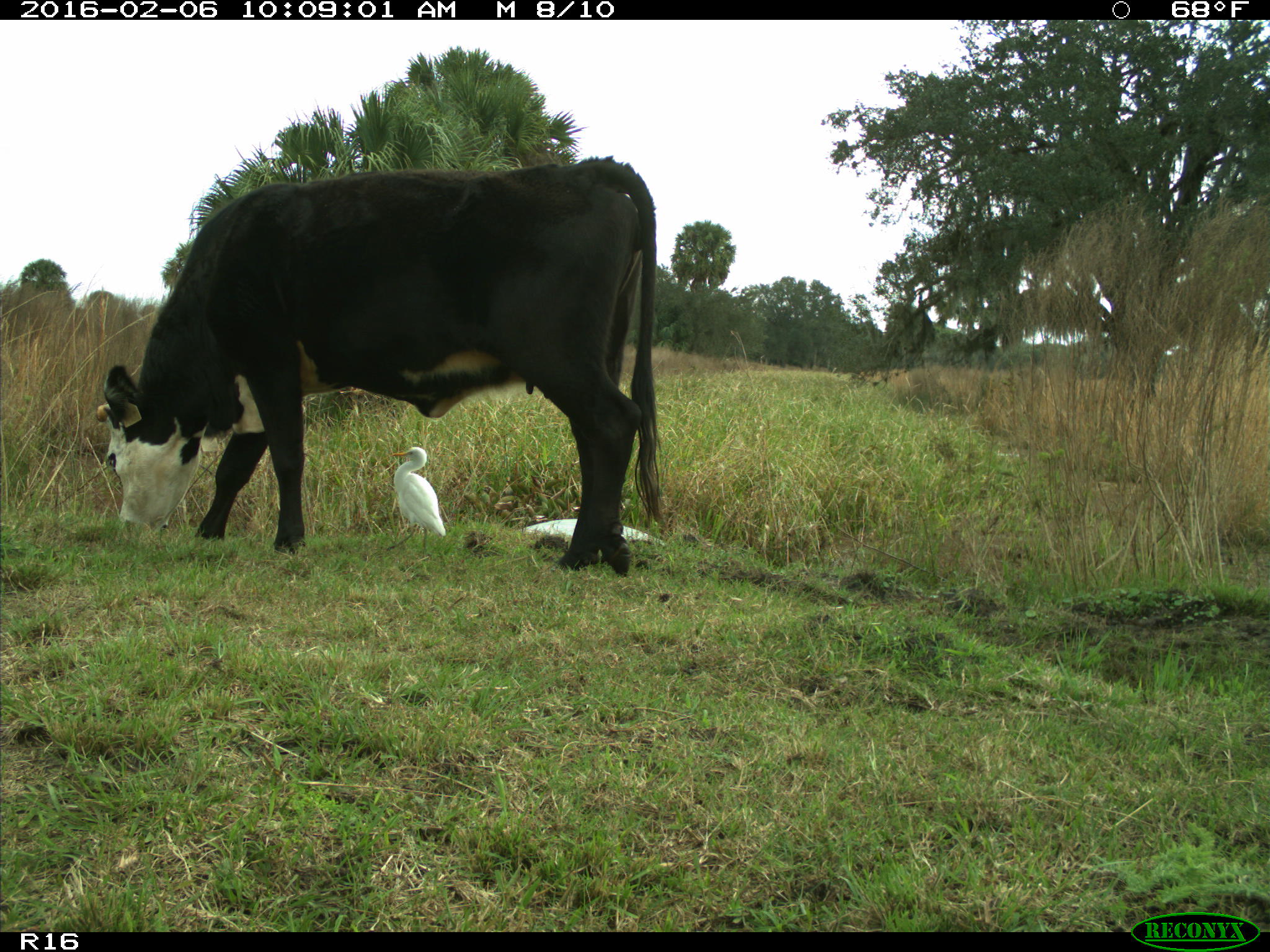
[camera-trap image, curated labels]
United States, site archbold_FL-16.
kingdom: Animalia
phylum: Chordata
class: Mammalia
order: Artiodactyla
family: Bovidae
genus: Bos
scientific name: Bos taurus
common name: domestic cow